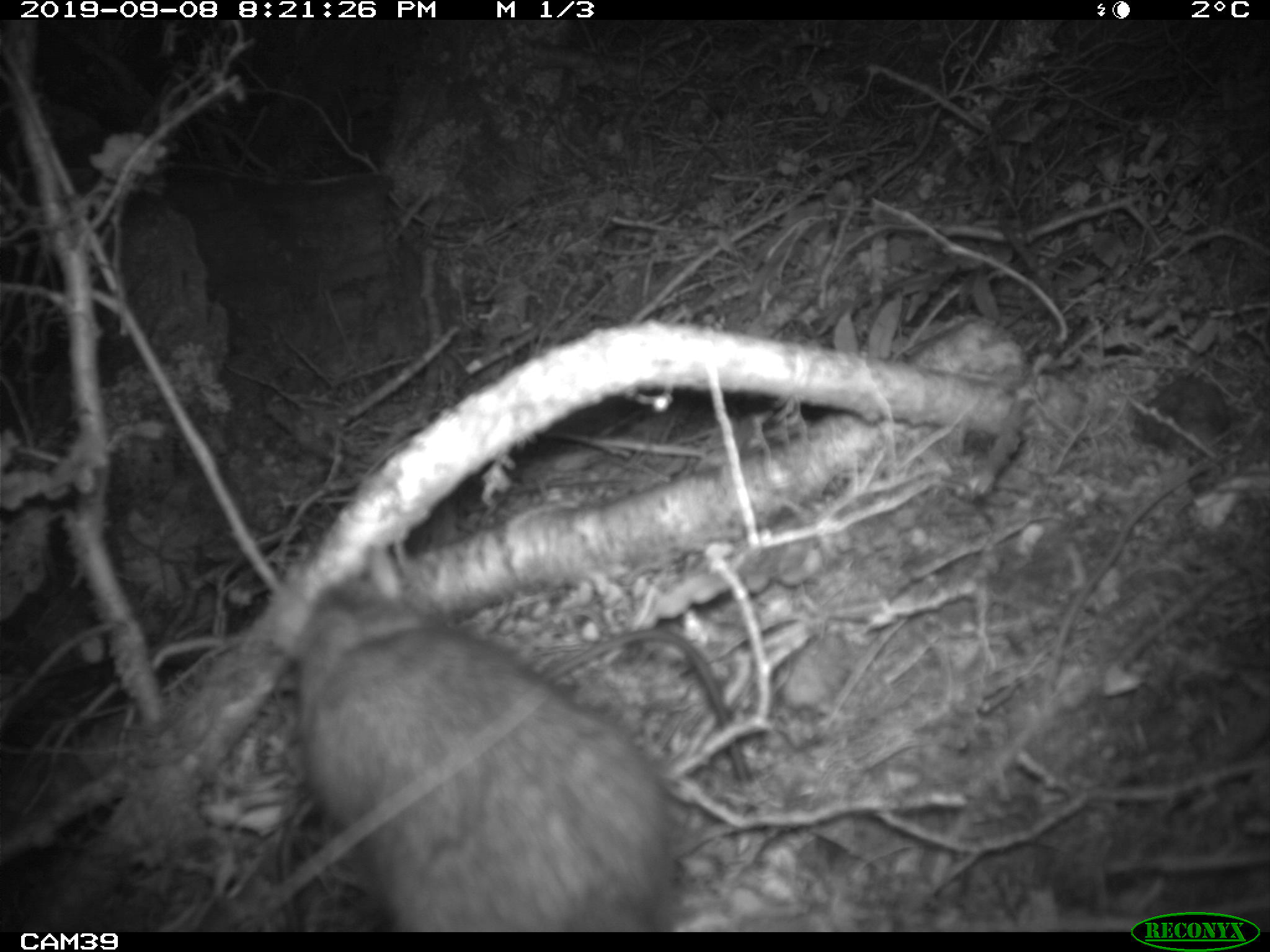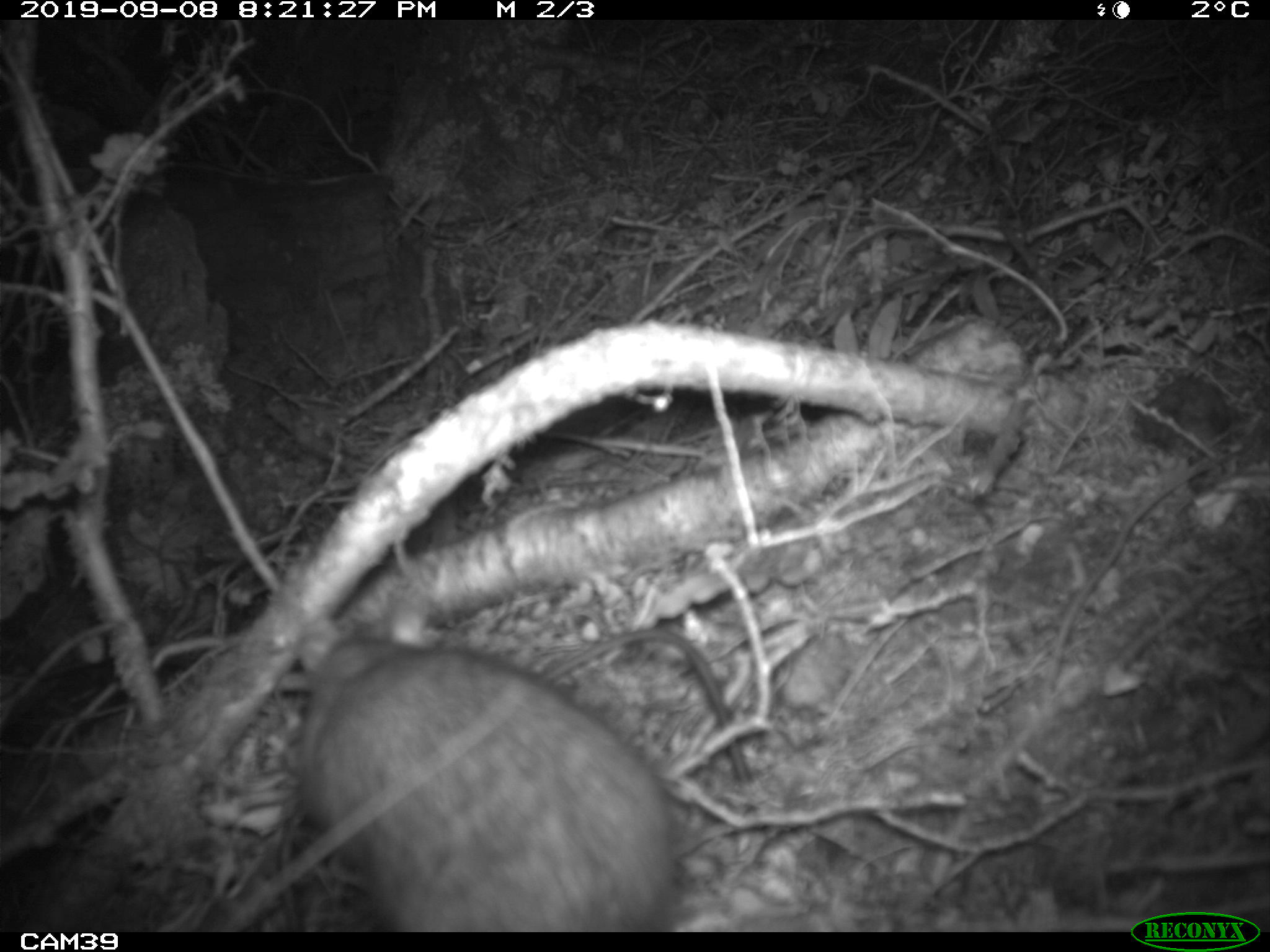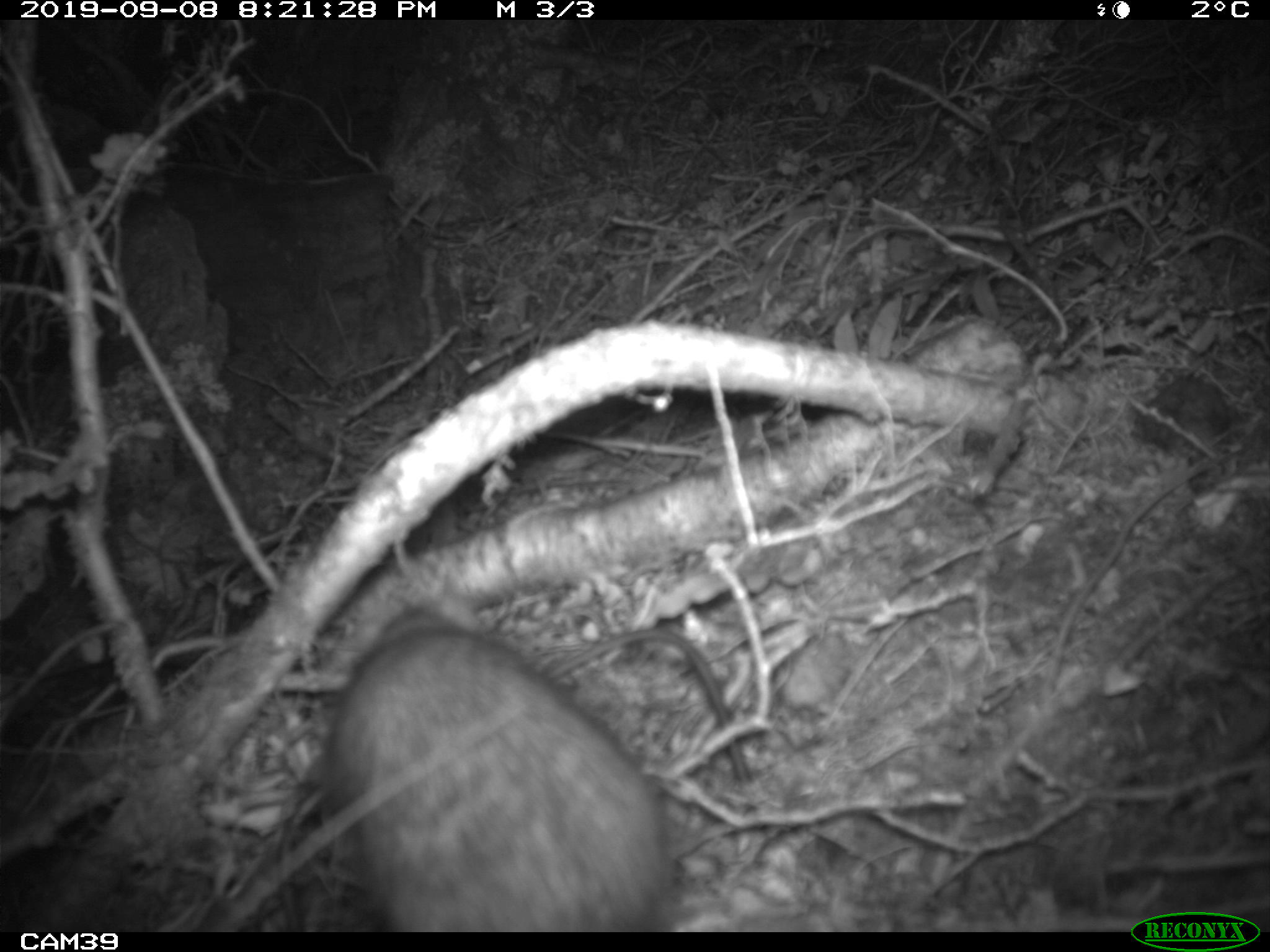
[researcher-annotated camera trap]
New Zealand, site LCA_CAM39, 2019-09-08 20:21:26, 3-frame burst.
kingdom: Animalia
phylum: Chordata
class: Mammalia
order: Rodentia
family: Muridae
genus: Rattus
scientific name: Rattus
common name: rat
Rat (Rattus).